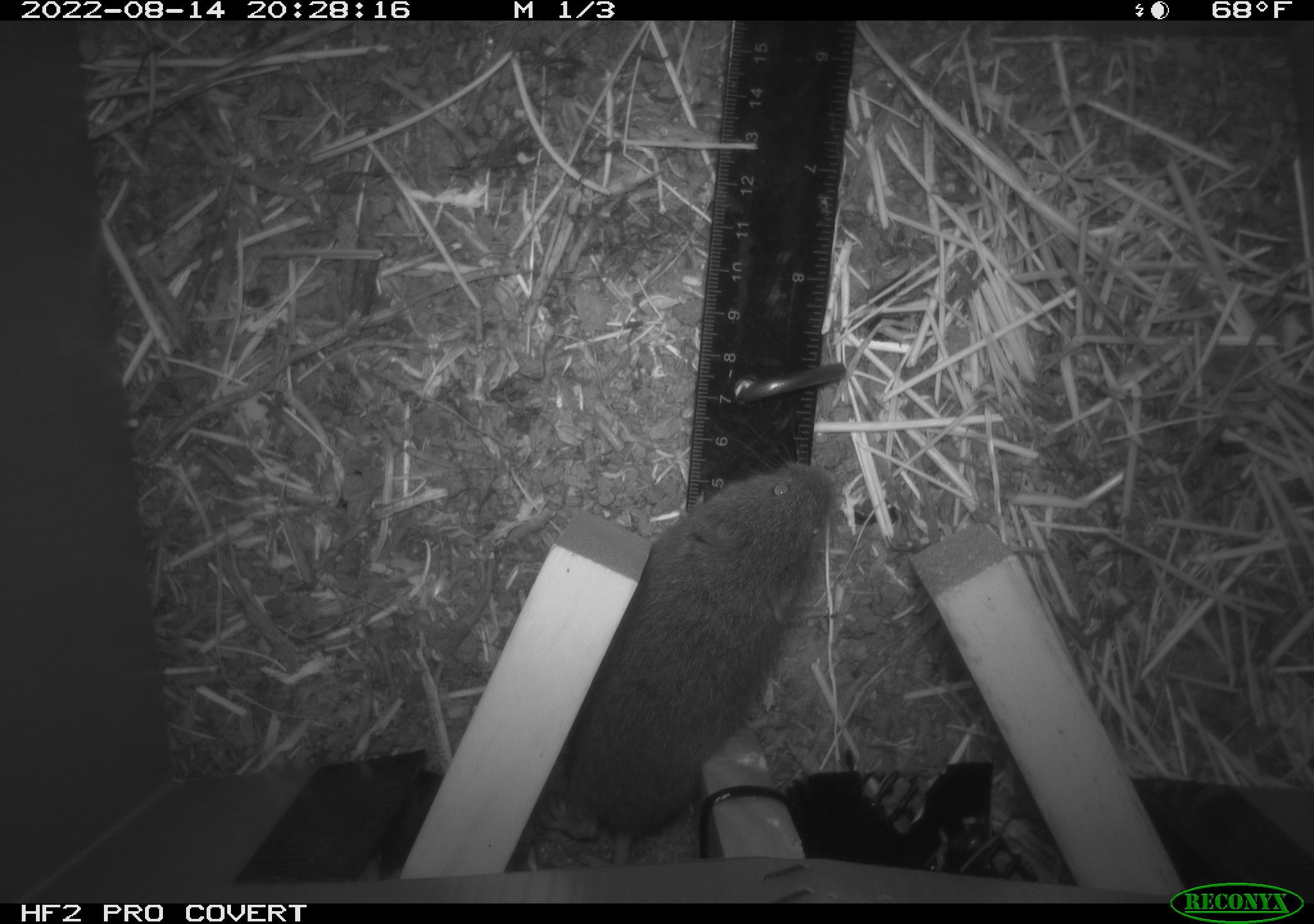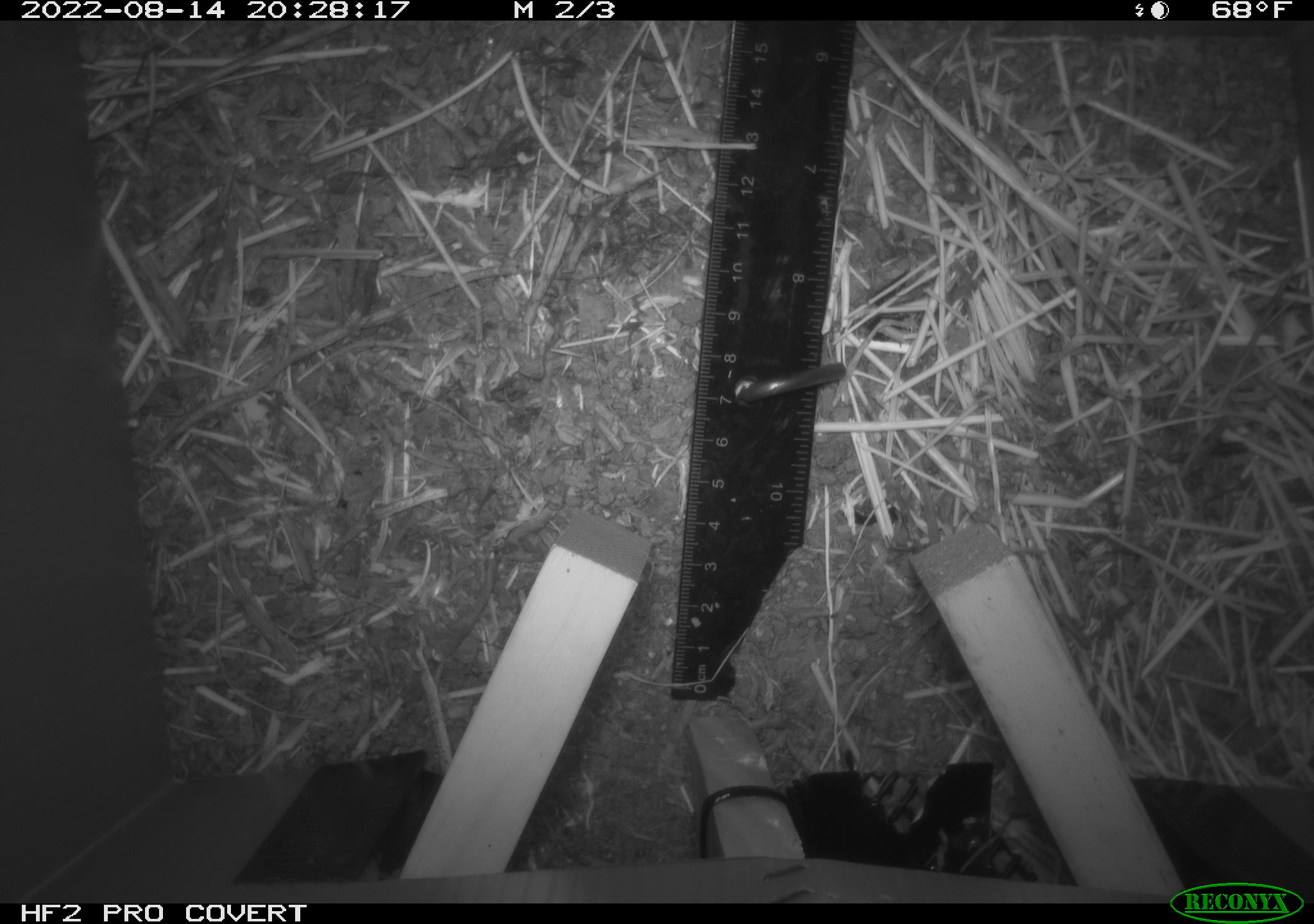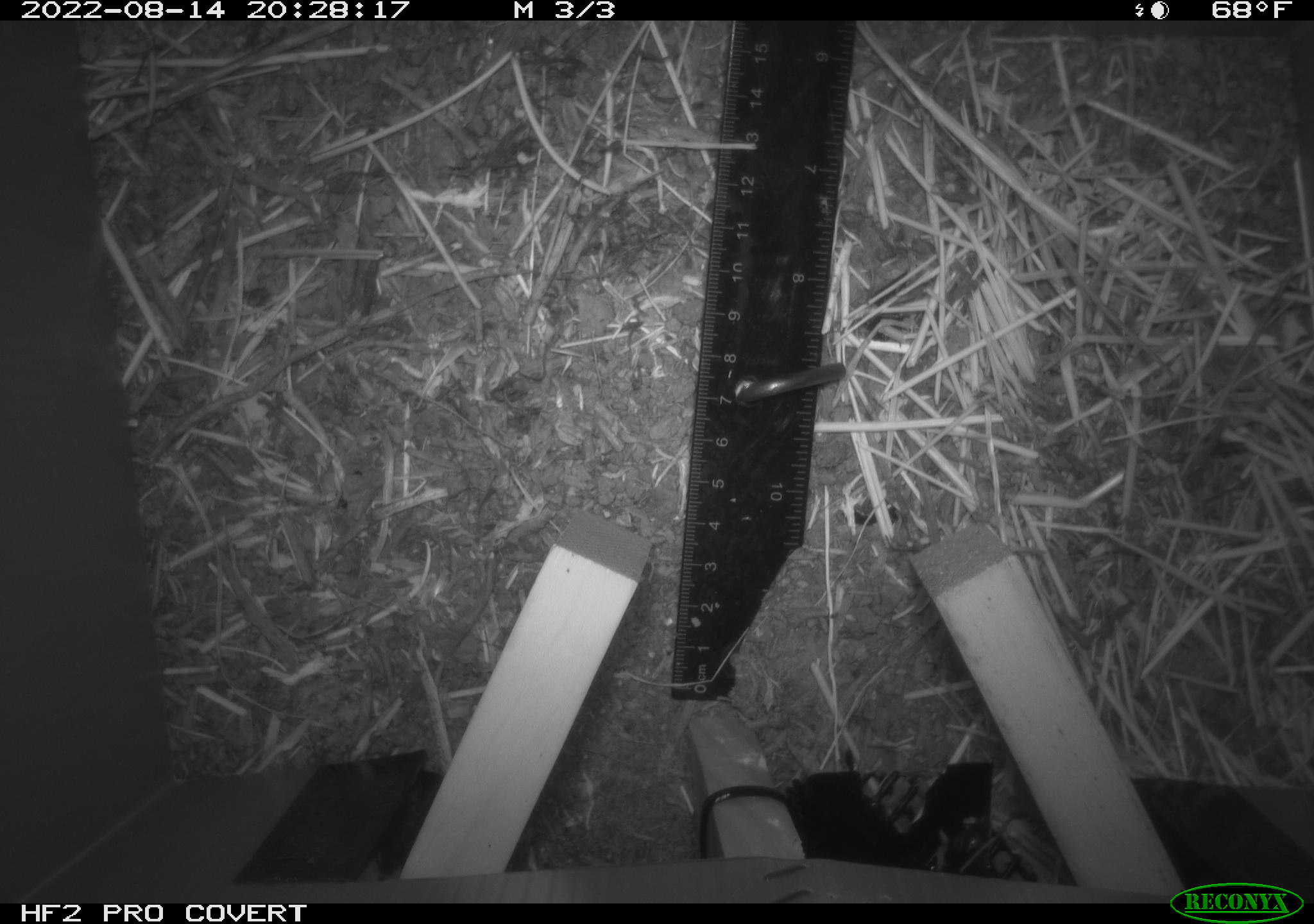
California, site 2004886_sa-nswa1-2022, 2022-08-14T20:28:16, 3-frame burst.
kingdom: Animalia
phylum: Chordata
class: Mammalia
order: Rodentia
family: Cricetidae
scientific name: Cricetidae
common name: hamsters, voles, lemmings, and allies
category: cricetidae family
Cricetidae family (hamsters, voles, lemmings, and allies) (Cricetidae).